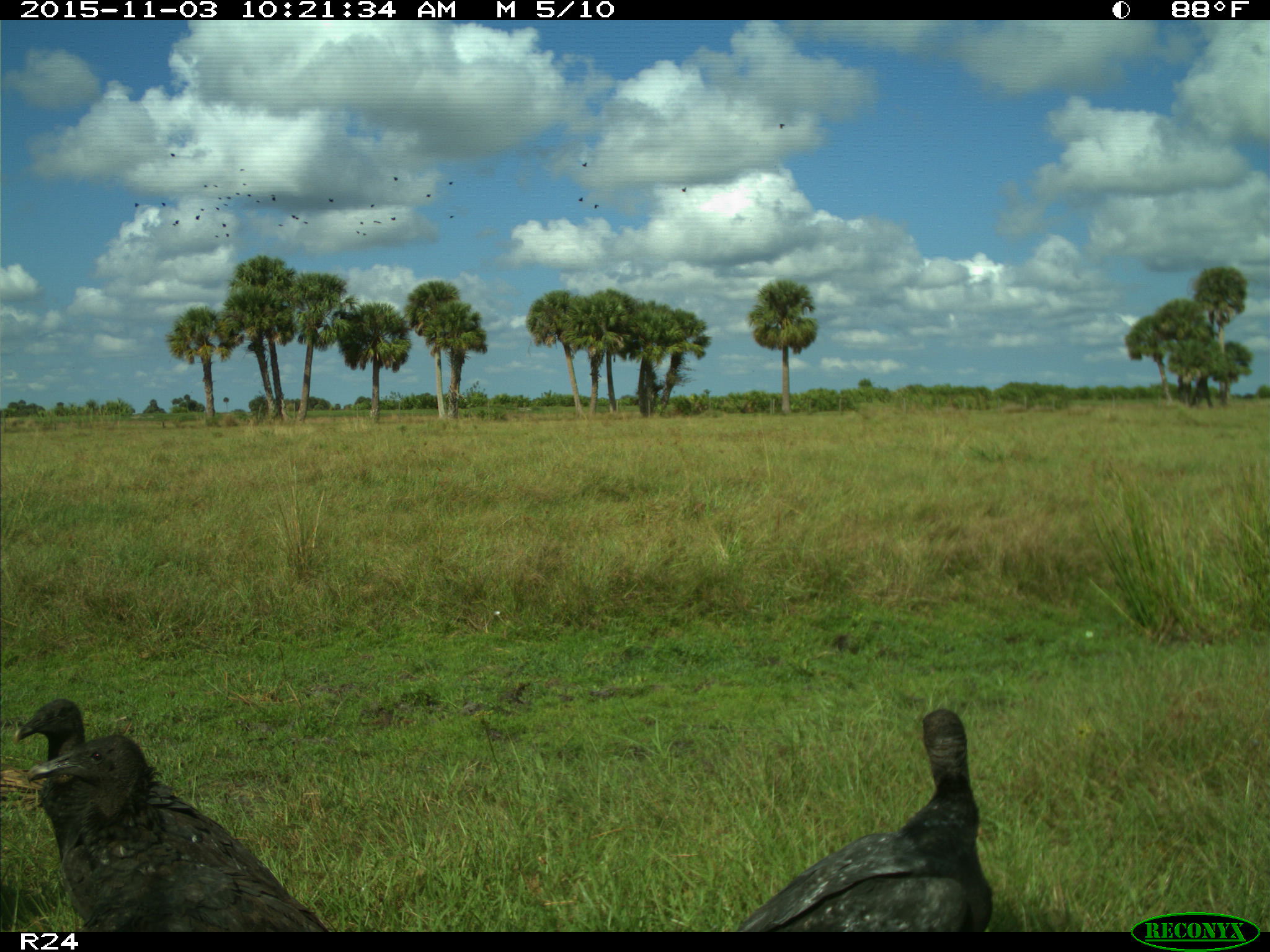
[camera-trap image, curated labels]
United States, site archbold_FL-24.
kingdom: Animalia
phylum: Chordata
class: Aves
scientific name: Aves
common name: birds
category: unidentified bird